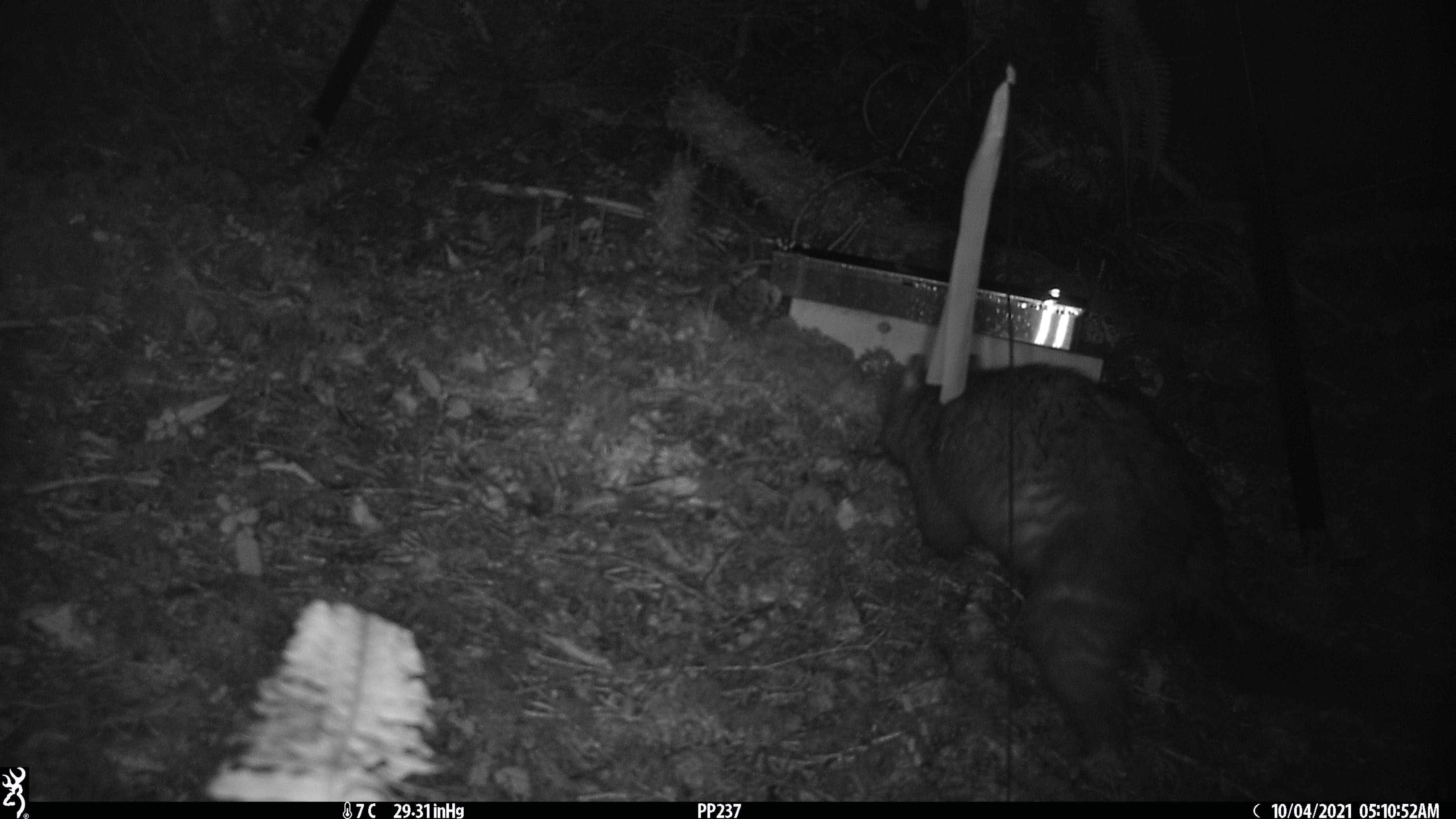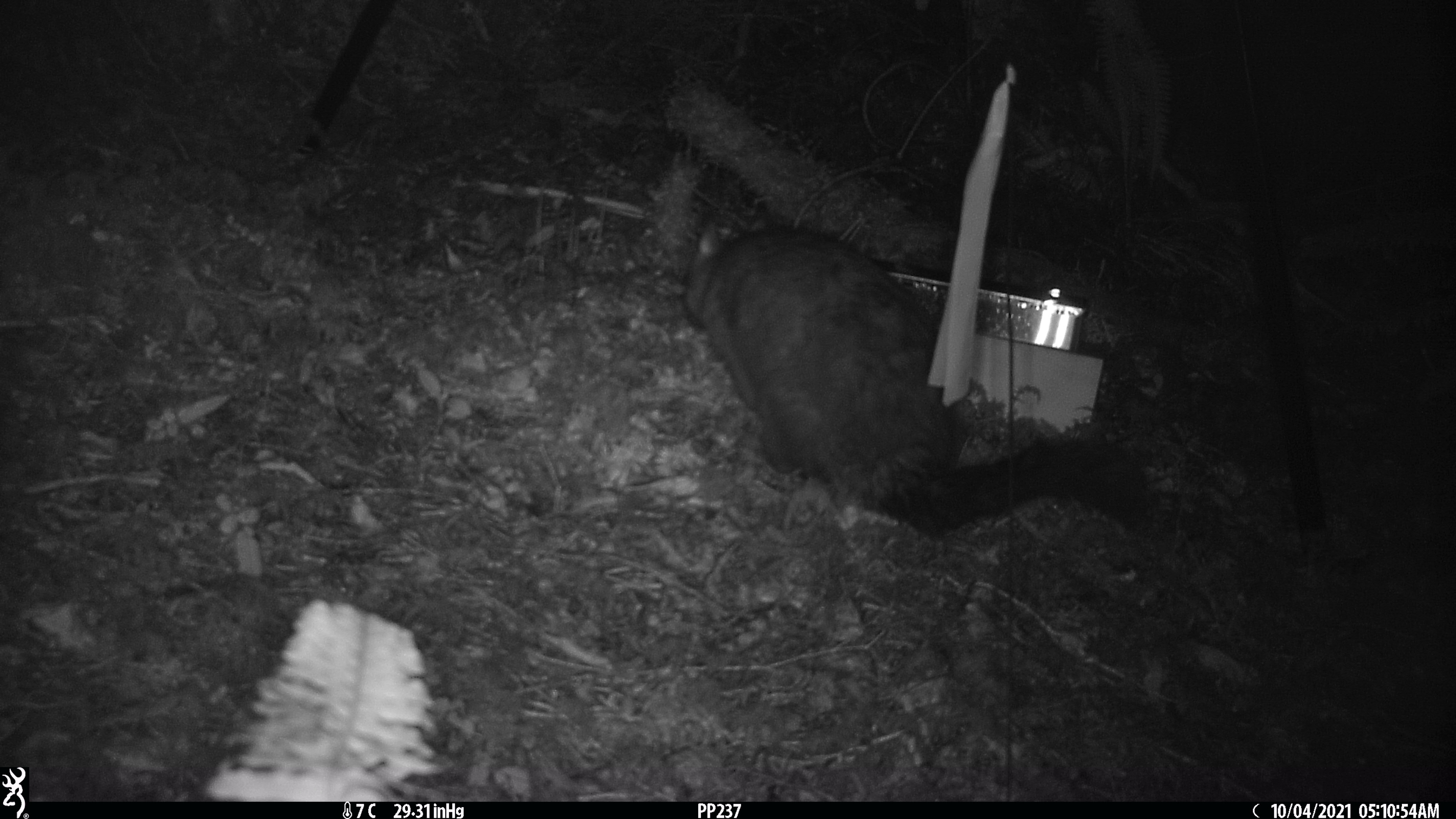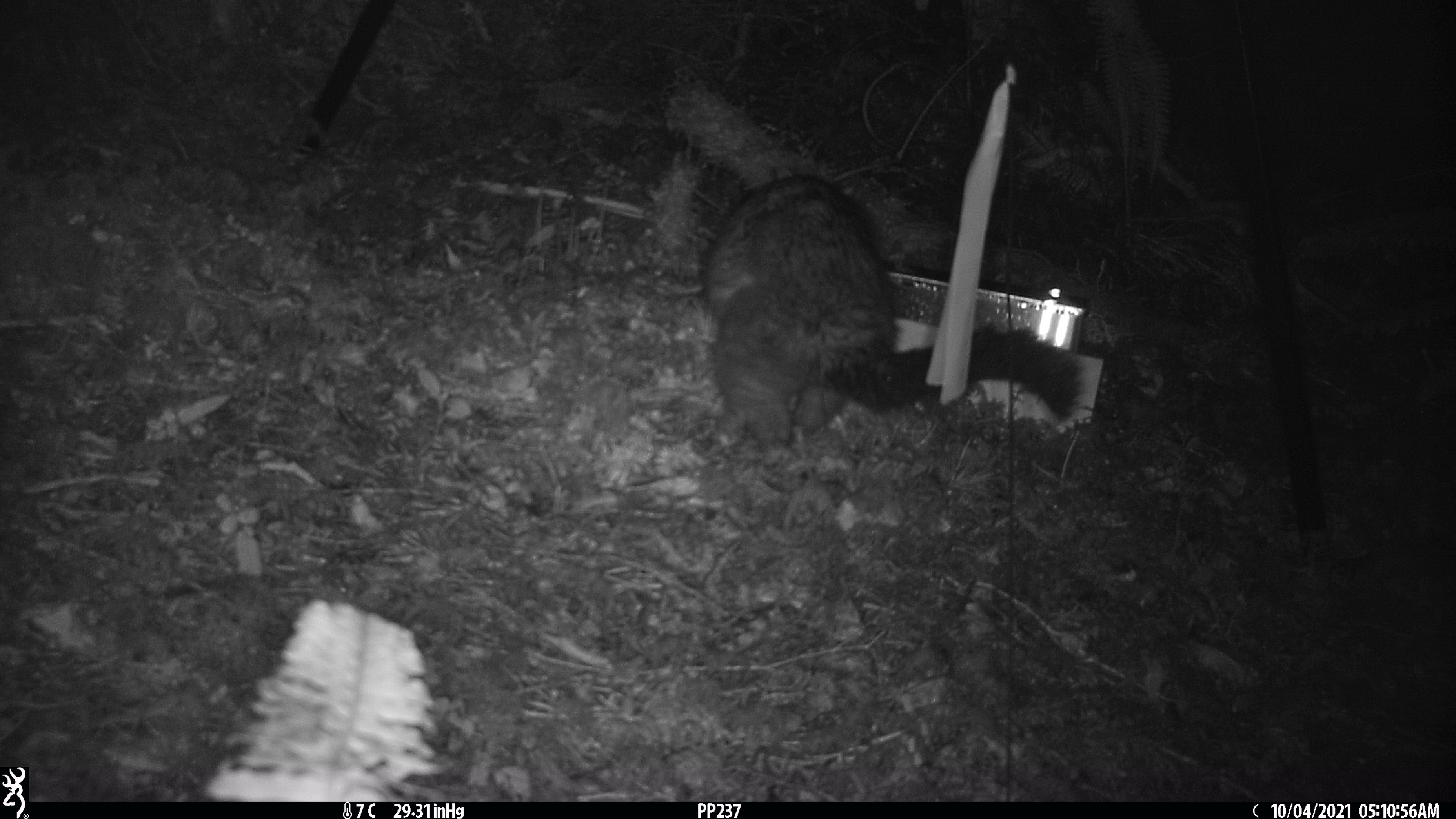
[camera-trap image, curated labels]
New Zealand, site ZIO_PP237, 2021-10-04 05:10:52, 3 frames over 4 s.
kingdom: Animalia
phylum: Chordata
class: Mammalia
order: Diprotodontia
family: Phalangeridae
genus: Trichosurus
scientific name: Trichosurus vulpecula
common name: common brushtail possum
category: possum